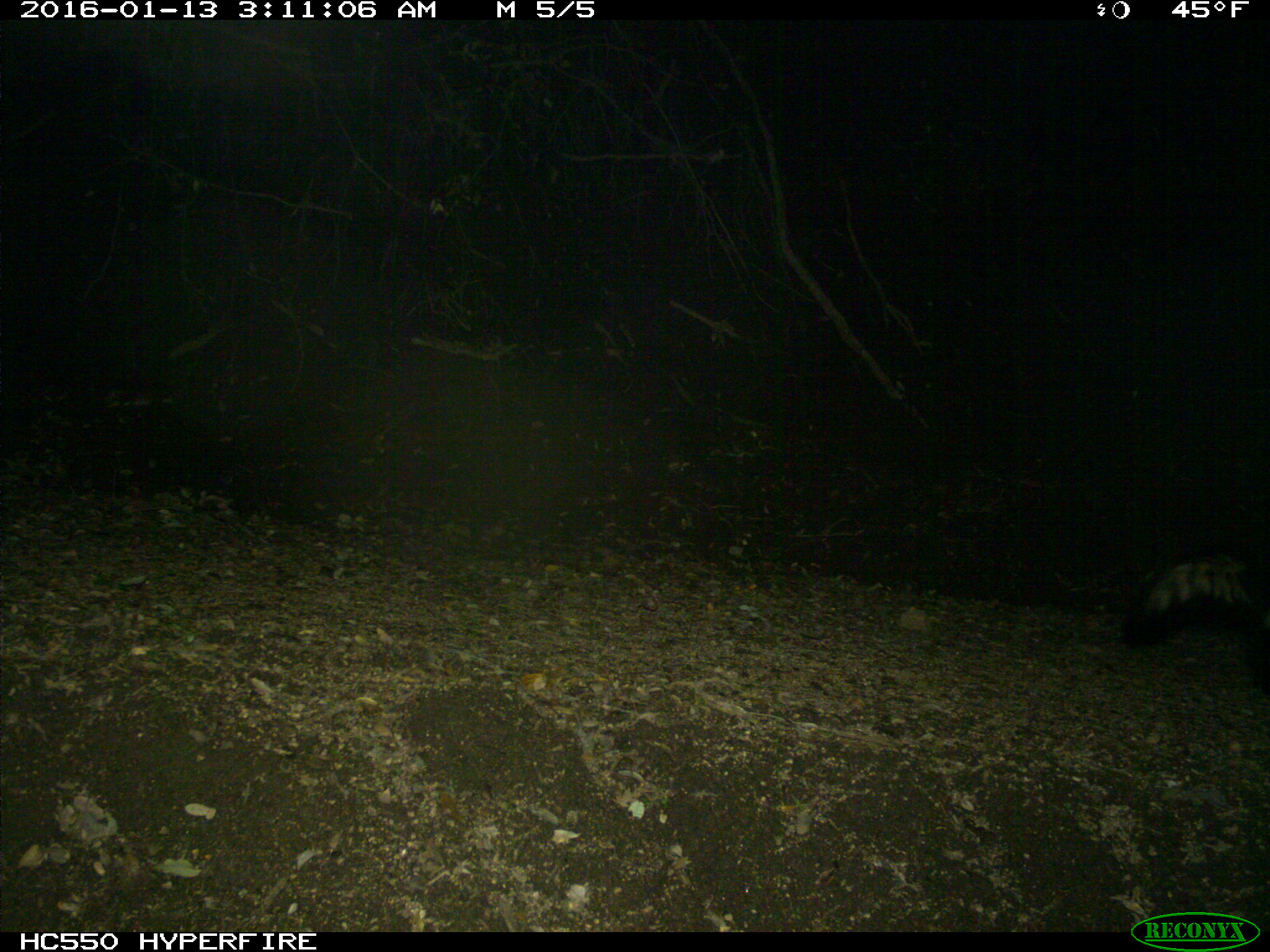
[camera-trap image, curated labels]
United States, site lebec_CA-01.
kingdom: Animalia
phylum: Chordata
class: Mammalia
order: Carnivora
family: Mephitidae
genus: Mephitis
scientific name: Mephitis mephitis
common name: striped skunk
Mephitis mephitis (striped skunk).